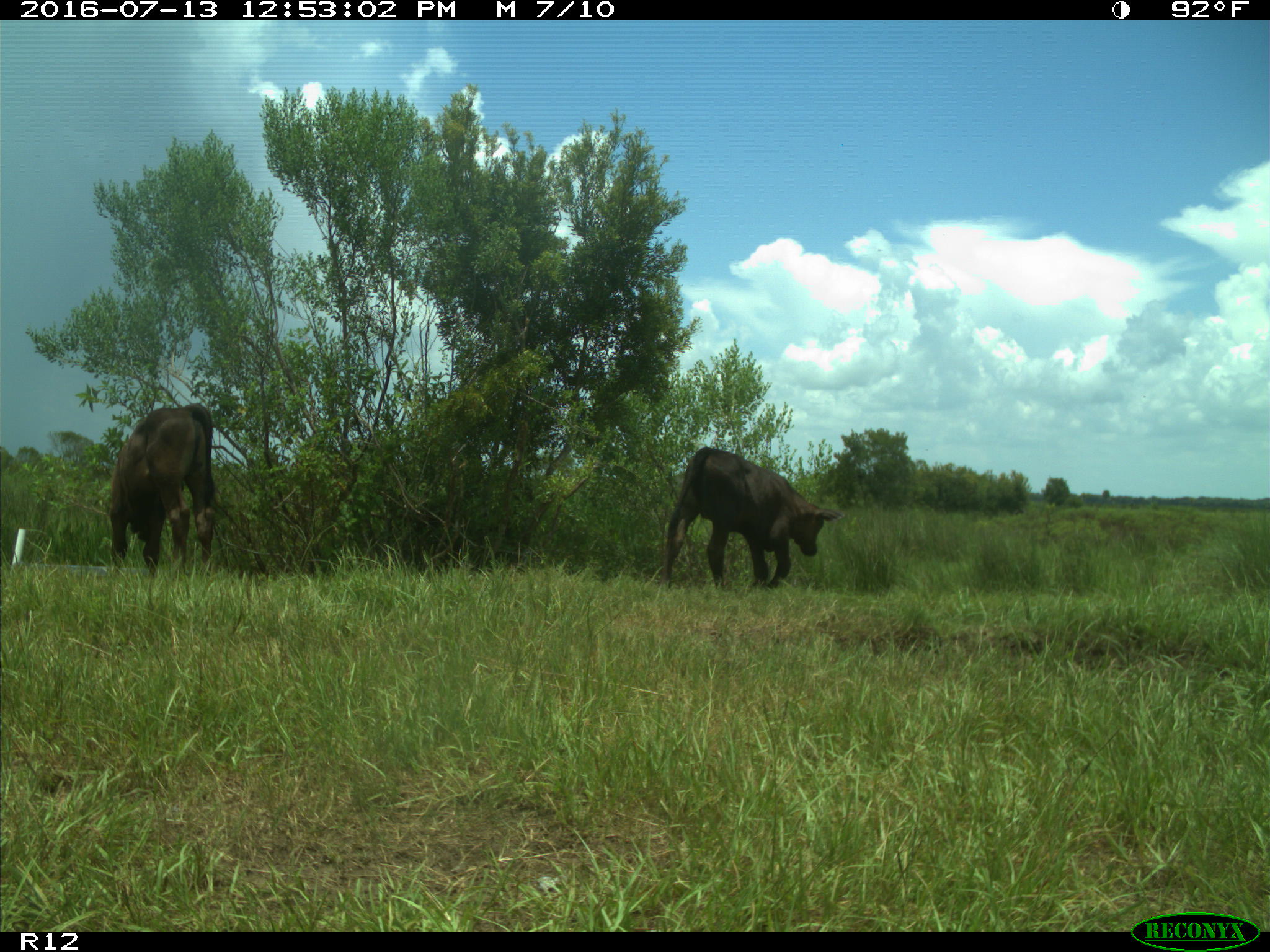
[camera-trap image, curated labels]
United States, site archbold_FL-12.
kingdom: Animalia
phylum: Chordata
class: Mammalia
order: Artiodactyla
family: Bovidae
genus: Bos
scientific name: Bos taurus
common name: domestic cow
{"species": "Bos taurus (domestic cow)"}